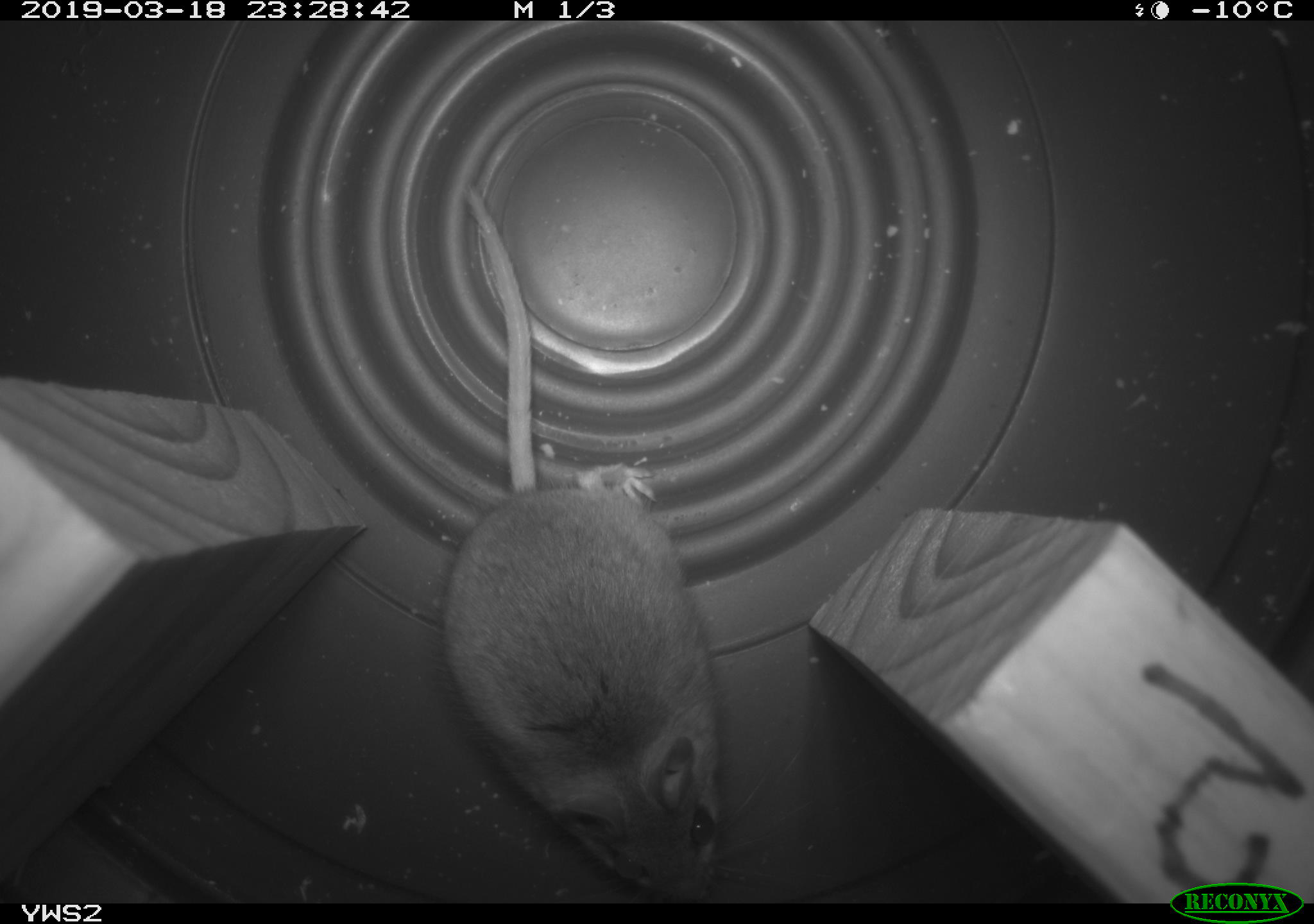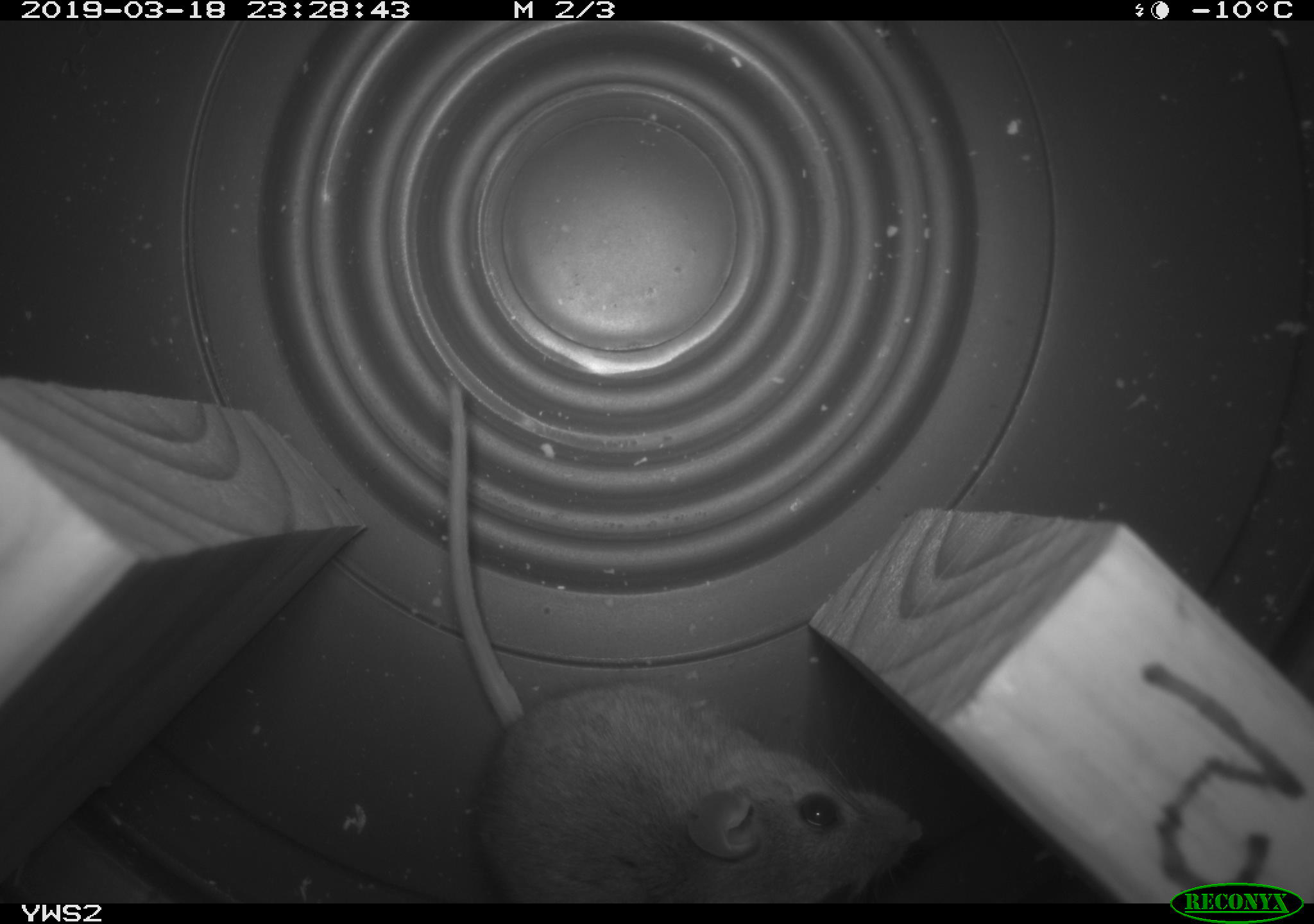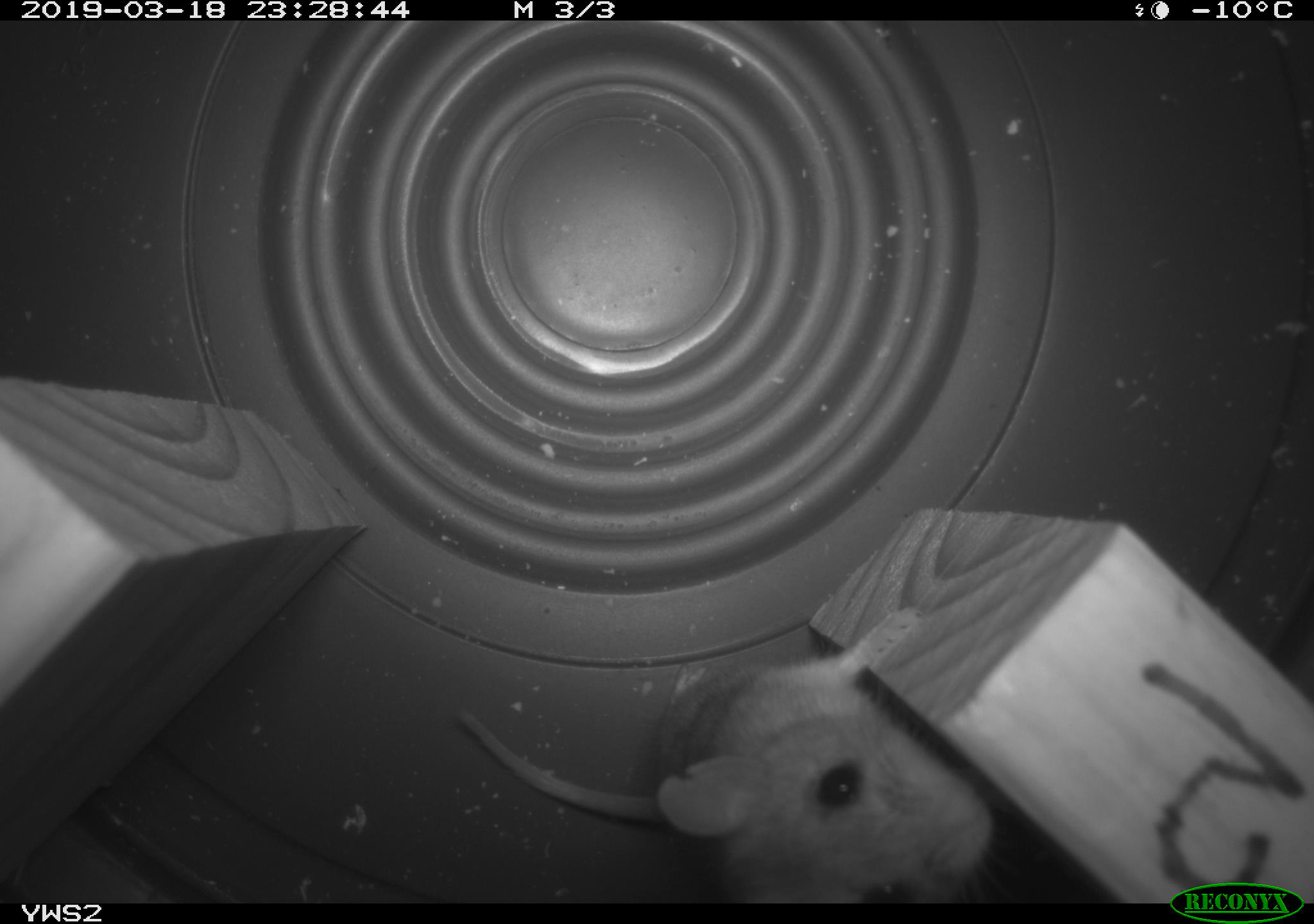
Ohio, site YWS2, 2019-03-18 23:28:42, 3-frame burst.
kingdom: Animalia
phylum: Chordata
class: Mammalia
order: Rodentia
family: Cricetidae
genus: Peromyscus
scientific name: Peromyscus leucopus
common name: white-footed mouse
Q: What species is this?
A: White-footed mouse (Peromyscus leucopus).